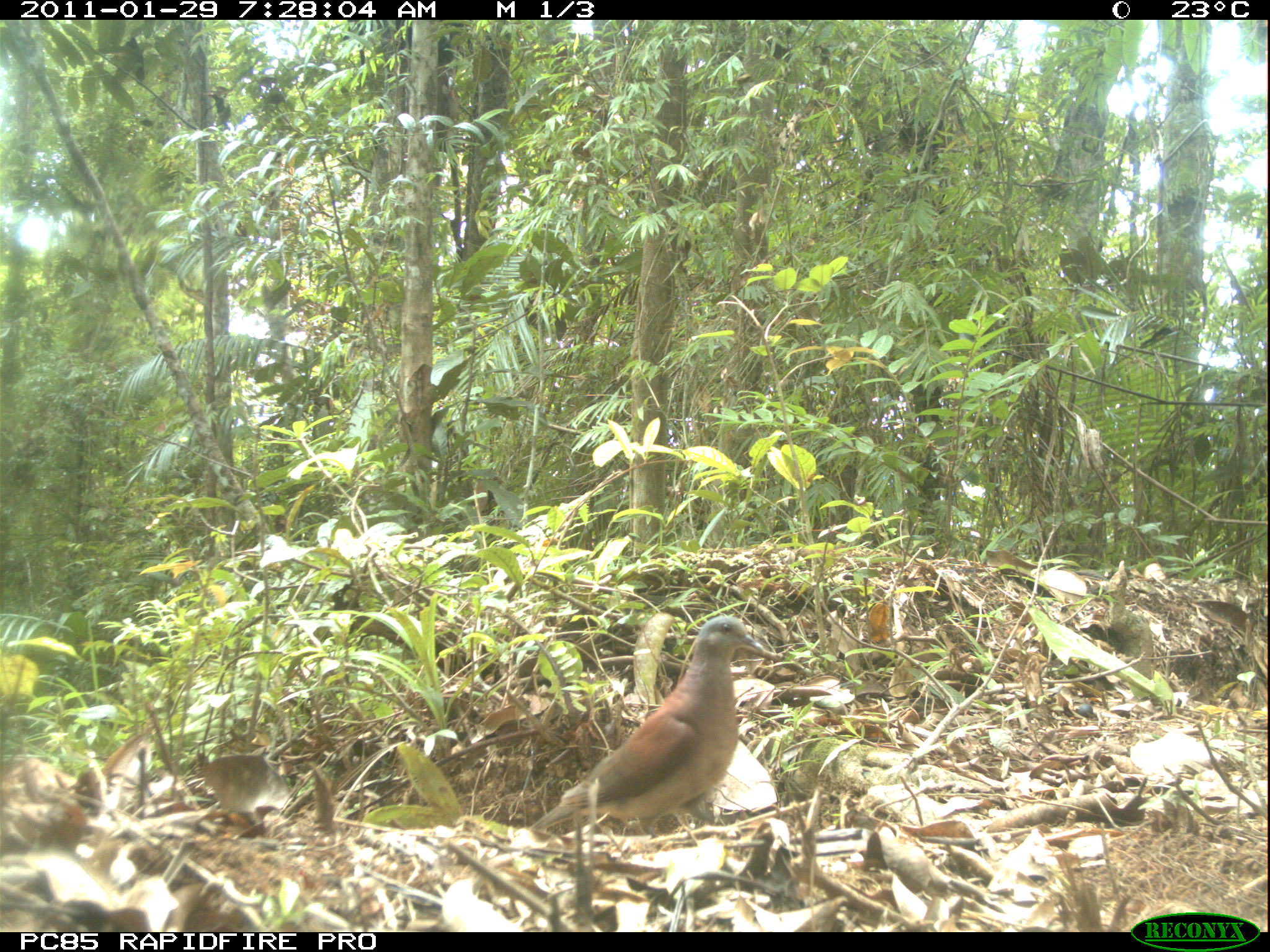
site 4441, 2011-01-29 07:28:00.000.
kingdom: Animalia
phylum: Chordata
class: Aves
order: Columbiformes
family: Columbidae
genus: Streptopelia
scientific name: Streptopelia picturata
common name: malagasy turtle dove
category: nesoenas picturata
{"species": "nesoenas picturata (malagasy turtle dove) (Streptopelia picturata)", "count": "1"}